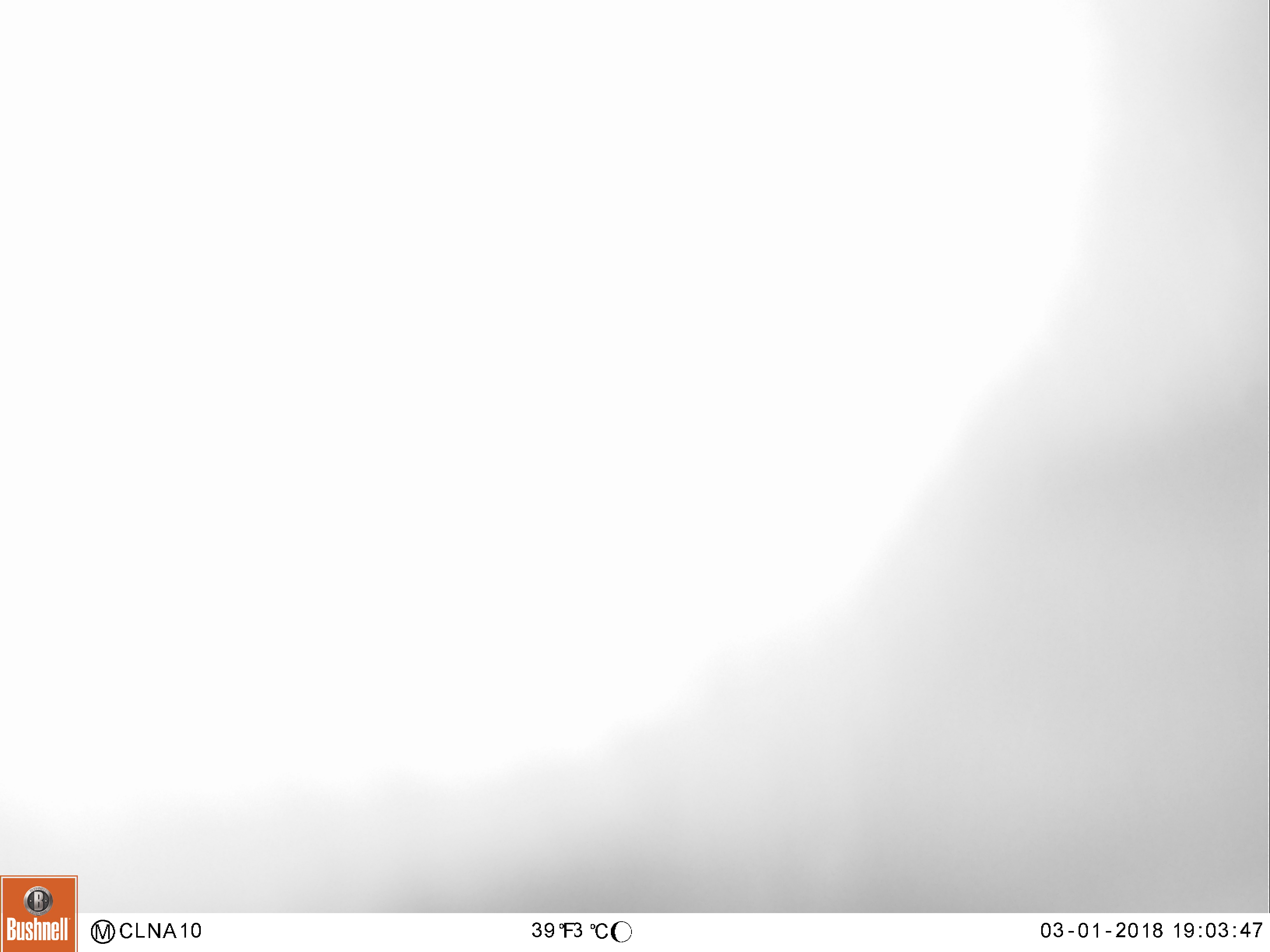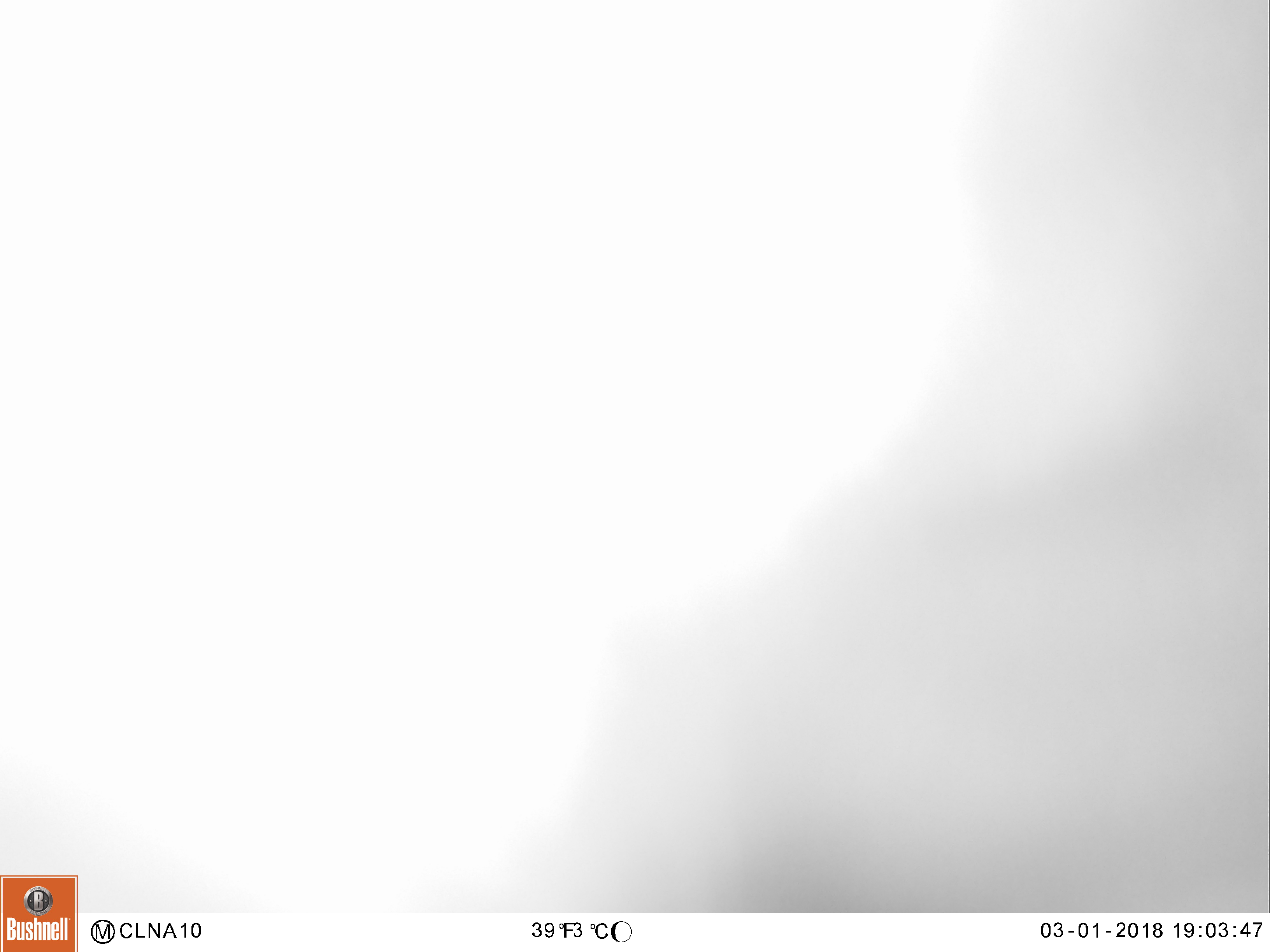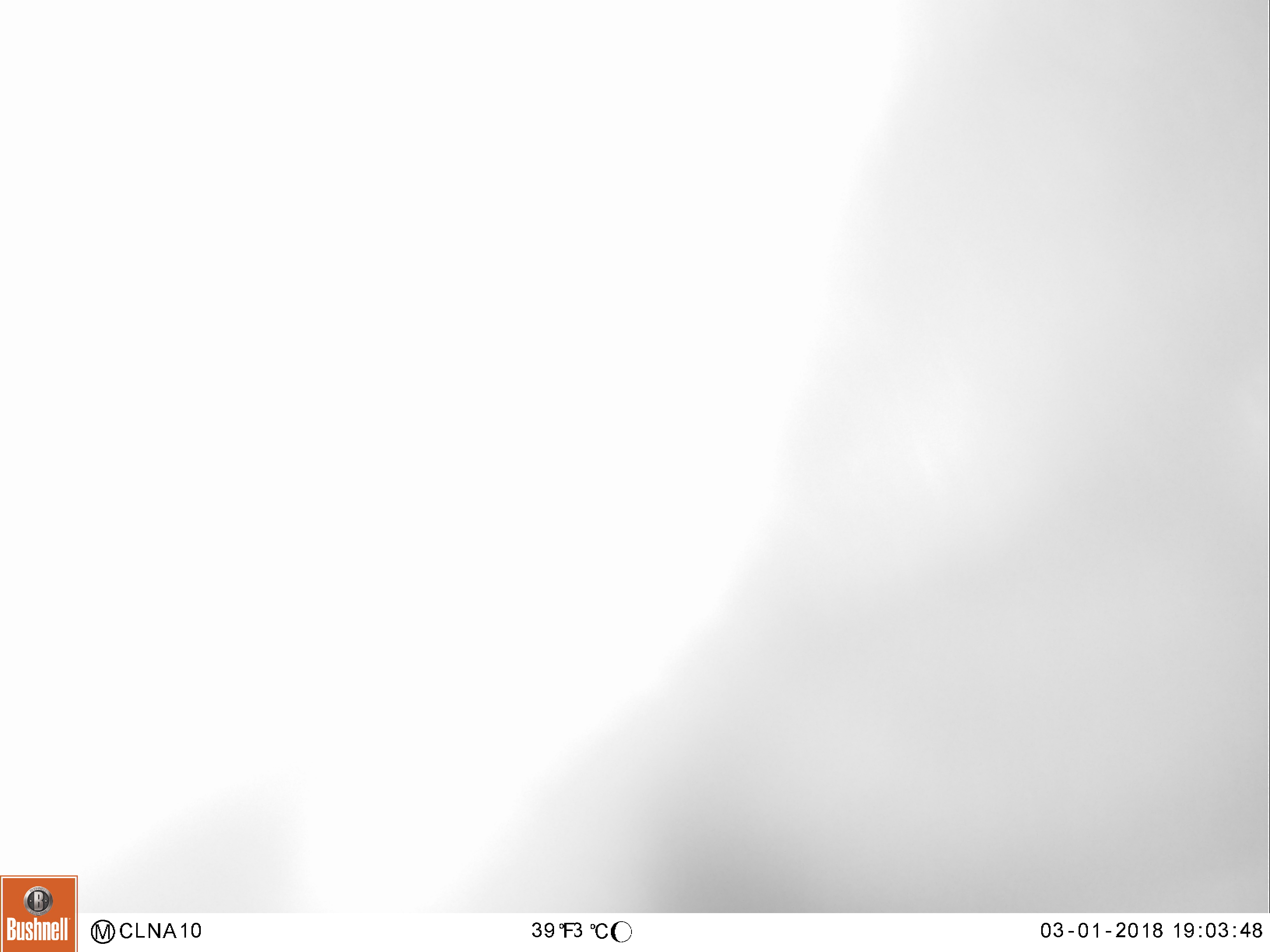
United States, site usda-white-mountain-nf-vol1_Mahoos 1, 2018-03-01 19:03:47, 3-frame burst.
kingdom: Animalia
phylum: Chordata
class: Mammalia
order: Artiodactyla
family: Cervidae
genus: Alces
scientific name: Alces alces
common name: moose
Moose (Alces alces).